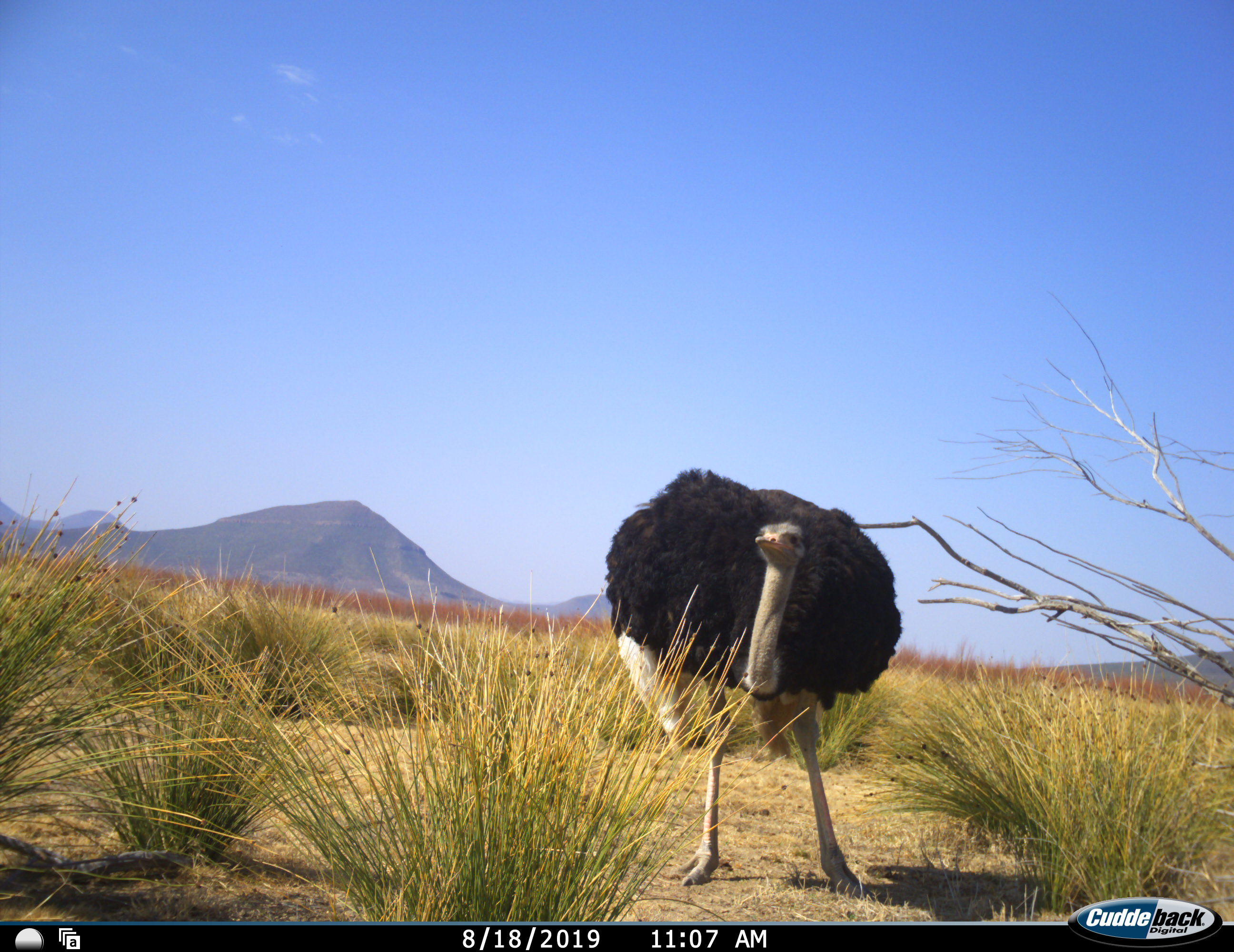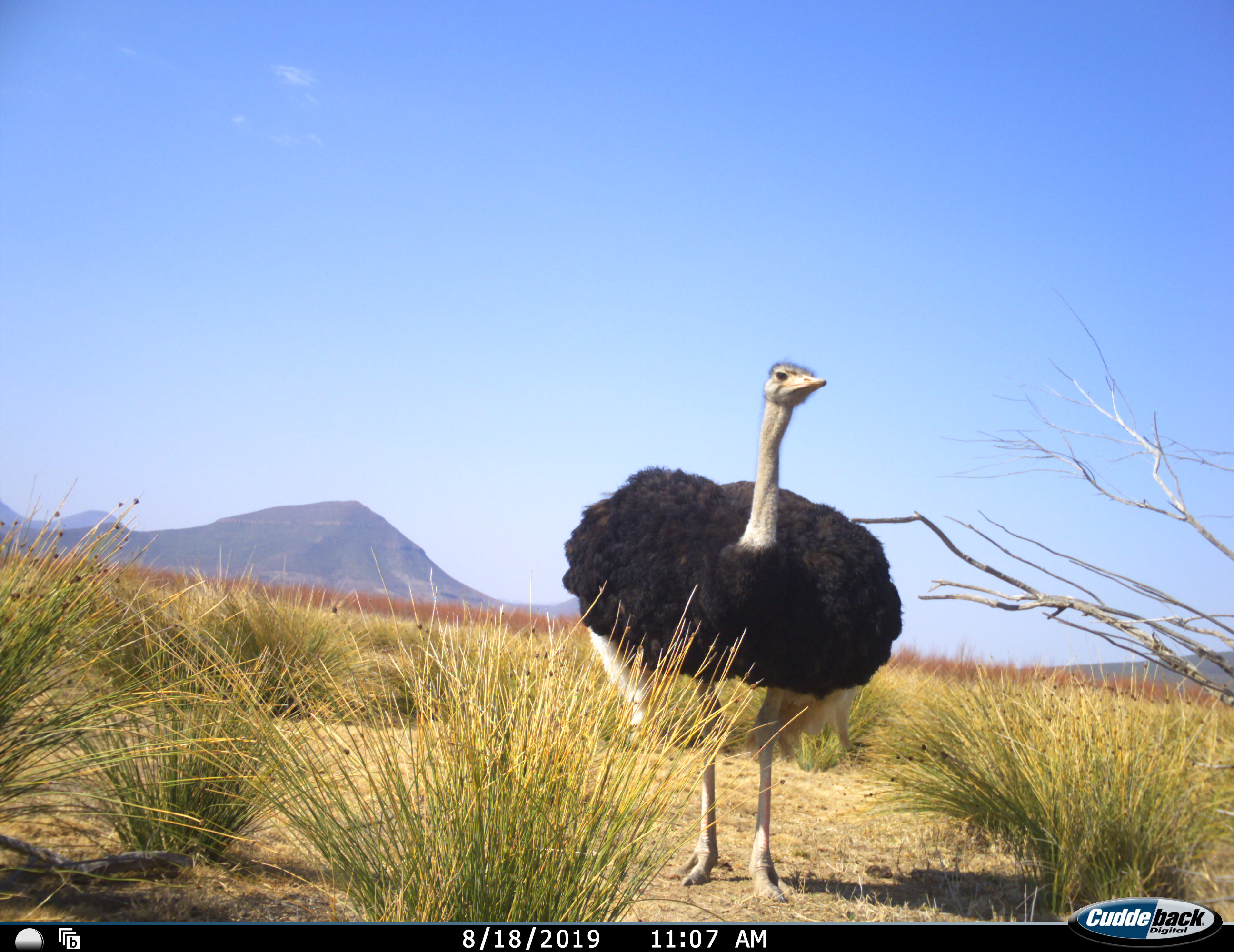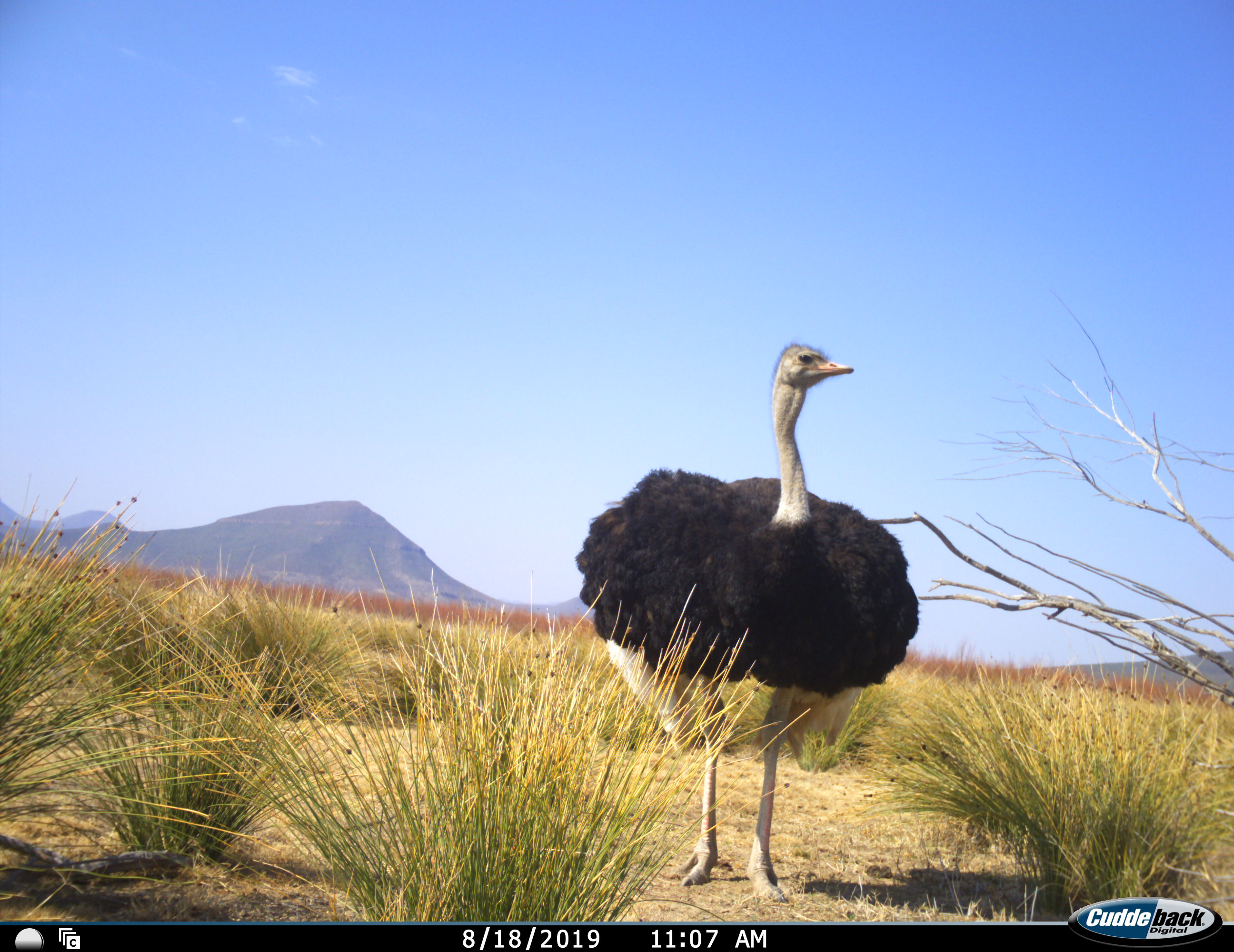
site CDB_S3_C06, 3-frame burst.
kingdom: Animalia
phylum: Chordata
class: Aves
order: Struthioniformes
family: Struthionidae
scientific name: Struthionidae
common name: ostrich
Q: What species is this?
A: Ostrich (Struthionidae).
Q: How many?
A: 1.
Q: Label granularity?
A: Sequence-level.